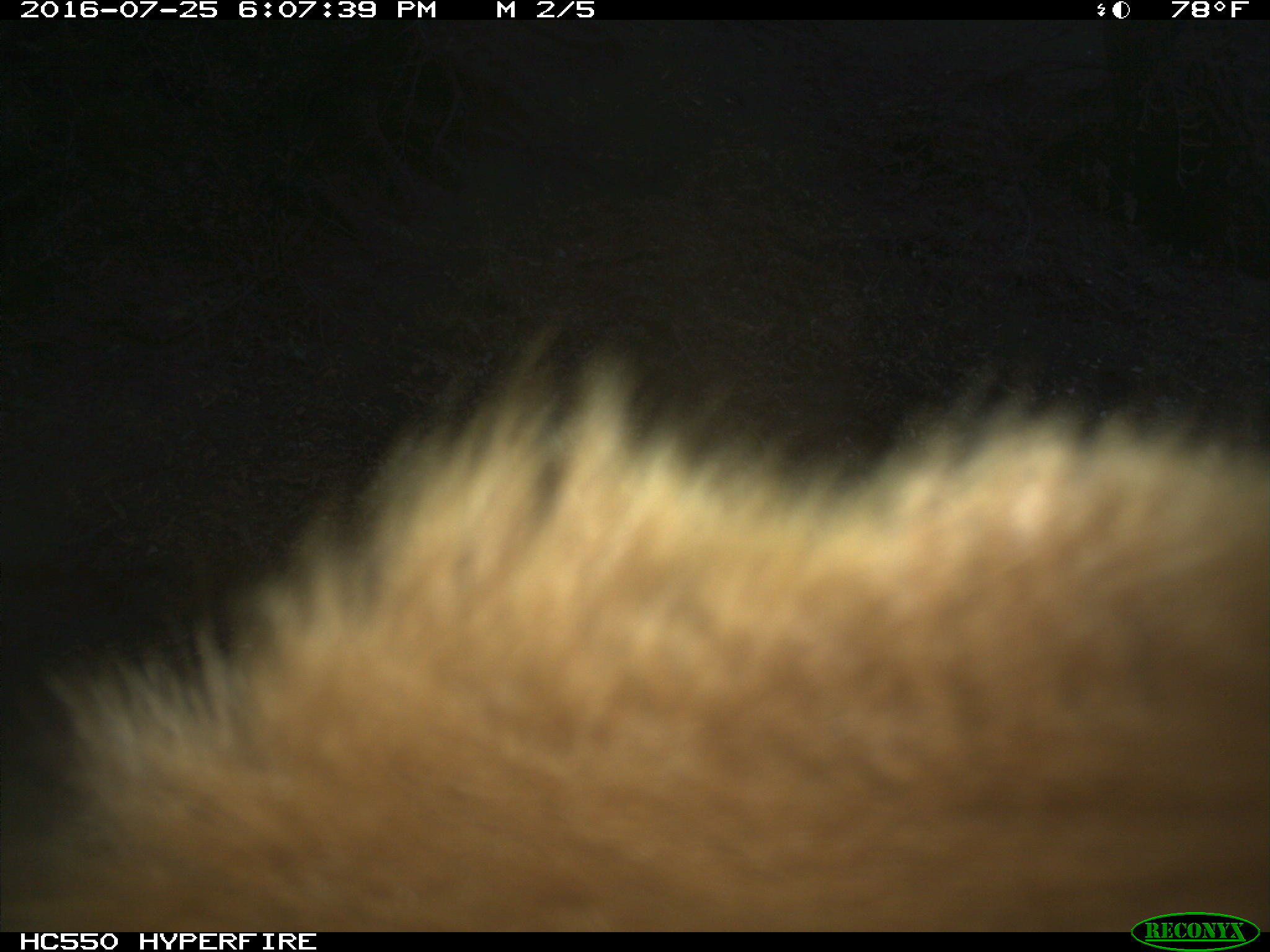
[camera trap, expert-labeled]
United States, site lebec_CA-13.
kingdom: Animalia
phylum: Chordata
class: Mammalia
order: Carnivora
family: Ursidae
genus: Ursus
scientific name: Ursus americanus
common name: american black bear